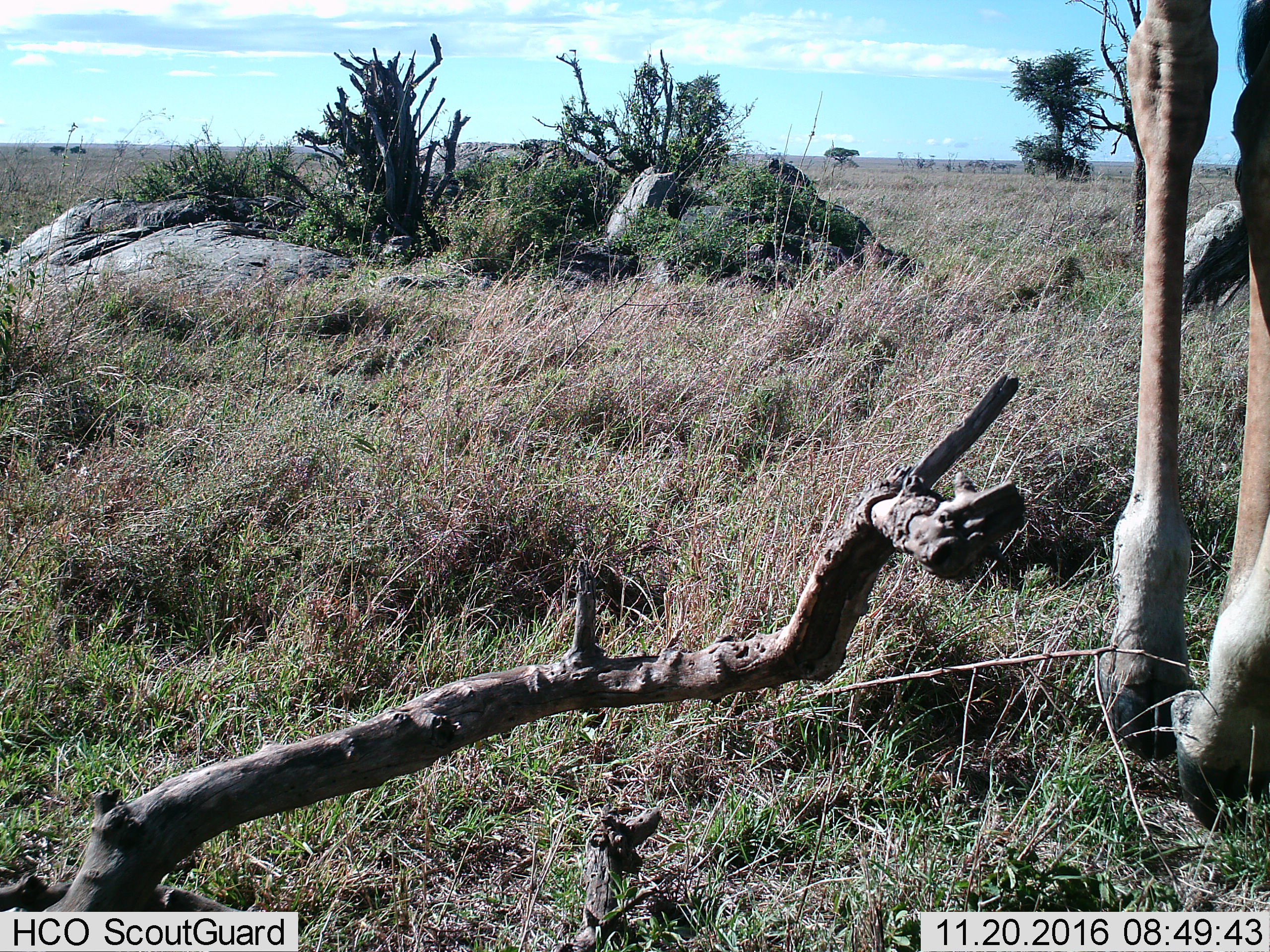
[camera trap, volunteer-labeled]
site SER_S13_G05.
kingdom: Animalia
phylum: Chordata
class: Mammalia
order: Artiodactyla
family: Giraffidae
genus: Giraffa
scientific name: Giraffa camelopardalis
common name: giraffe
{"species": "giraffe (Giraffa camelopardalis)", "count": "1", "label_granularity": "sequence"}